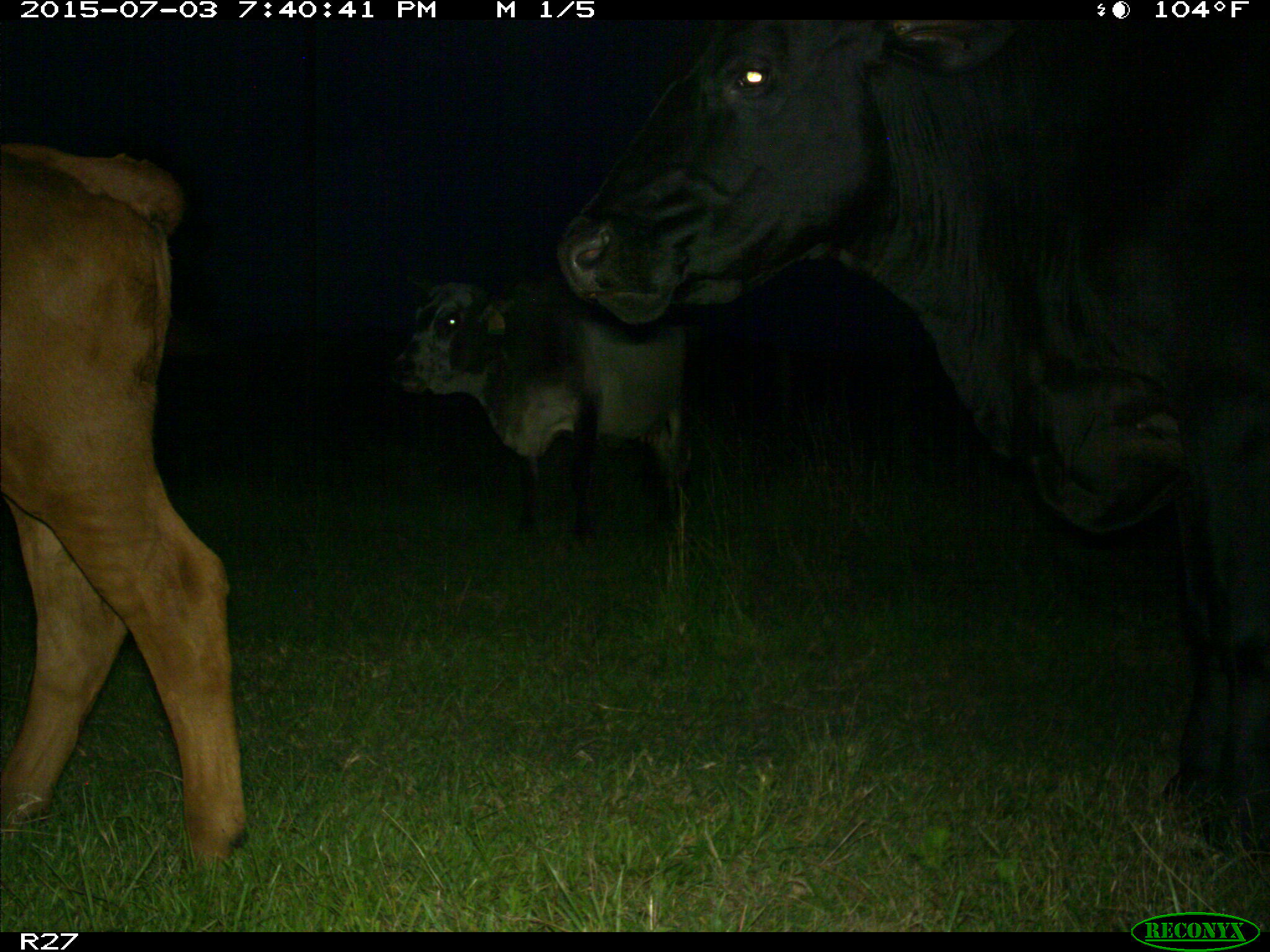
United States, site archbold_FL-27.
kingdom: Animalia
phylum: Chordata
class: Mammalia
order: Artiodactyla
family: Bovidae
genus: Bos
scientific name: Bos taurus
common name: domestic cow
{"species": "Bos taurus (domestic cow)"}